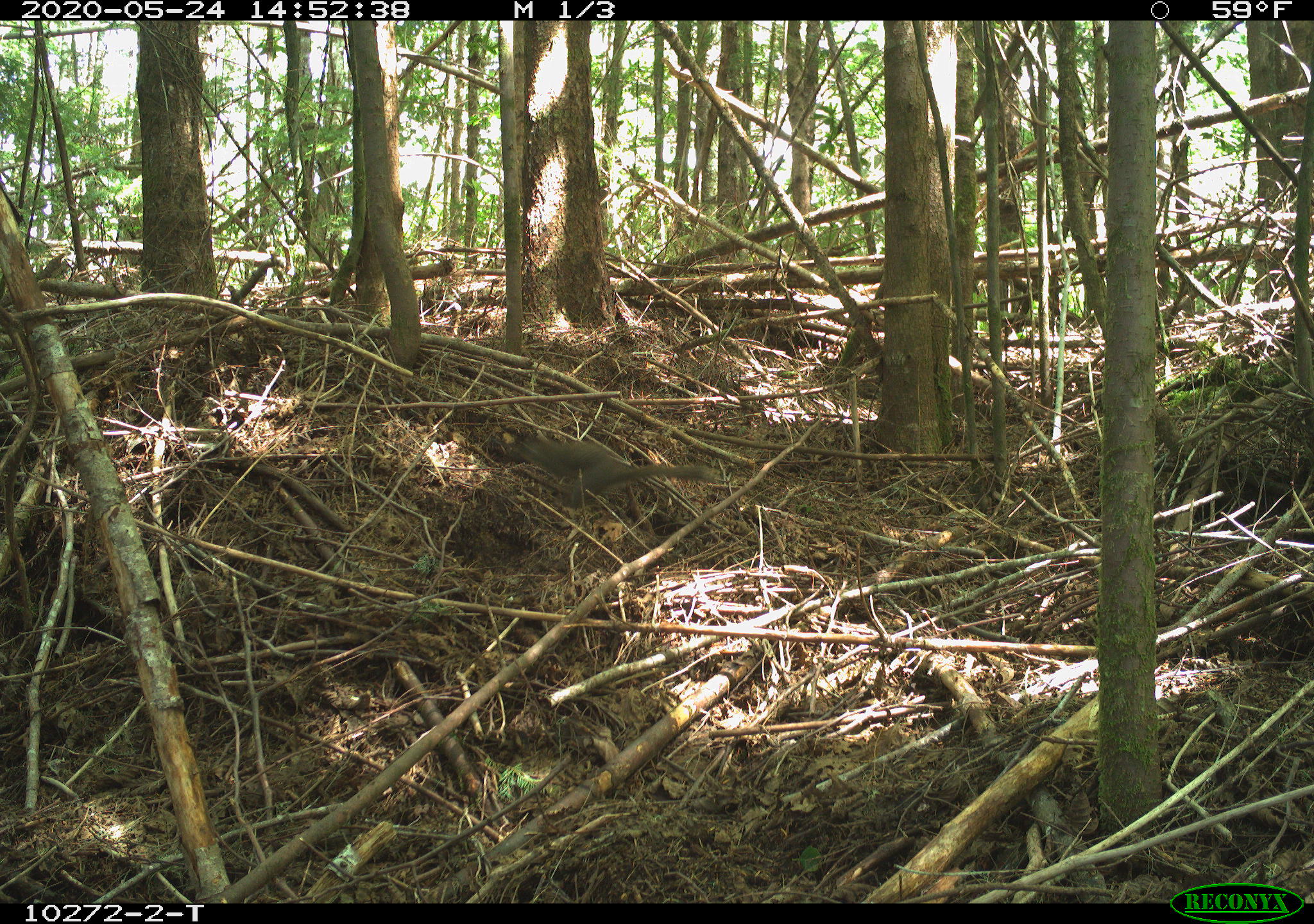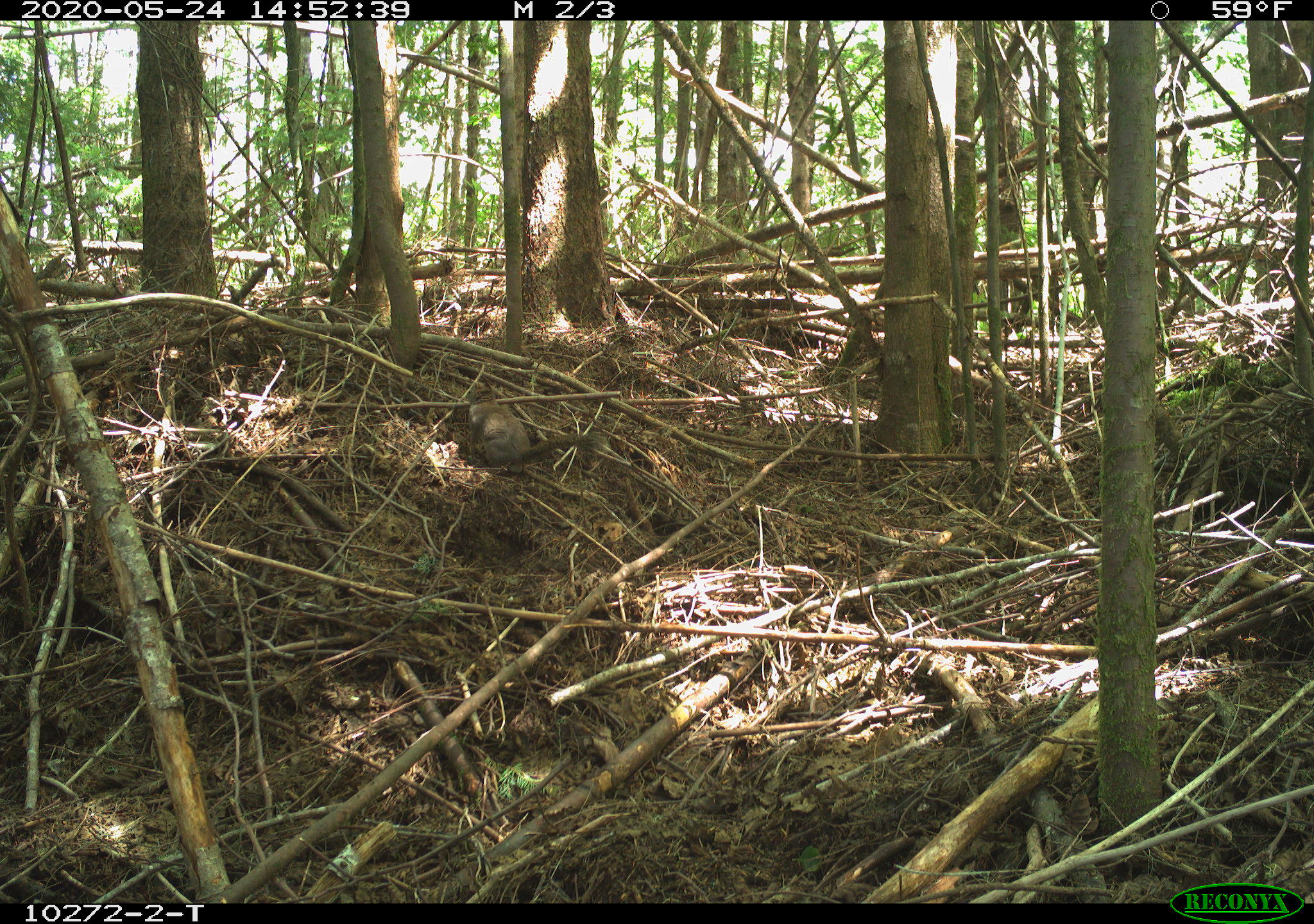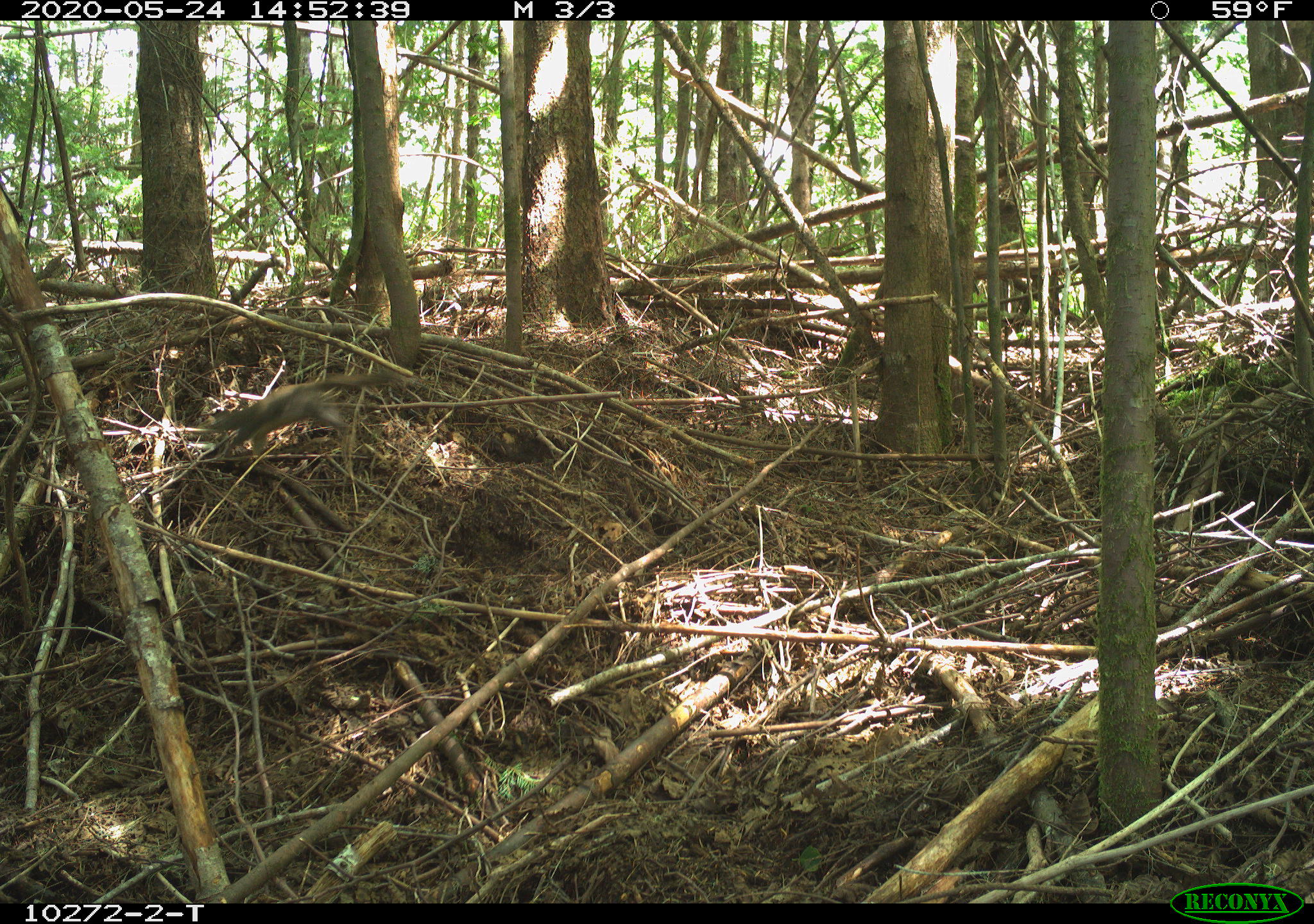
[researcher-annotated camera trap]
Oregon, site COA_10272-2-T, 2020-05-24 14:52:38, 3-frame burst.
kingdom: Animalia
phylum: Chordata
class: Mammalia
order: Rodentia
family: Sciuridae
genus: Tamiasciurus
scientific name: Tamiasciurus douglasii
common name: douglas squirrel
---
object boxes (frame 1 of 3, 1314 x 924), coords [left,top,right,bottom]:
douglas squirrel: [504,425,716,505]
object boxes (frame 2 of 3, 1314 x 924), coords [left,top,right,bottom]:
douglas squirrel: [448,399,598,467]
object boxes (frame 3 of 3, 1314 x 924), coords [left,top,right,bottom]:
douglas squirrel: [208,370,389,459]